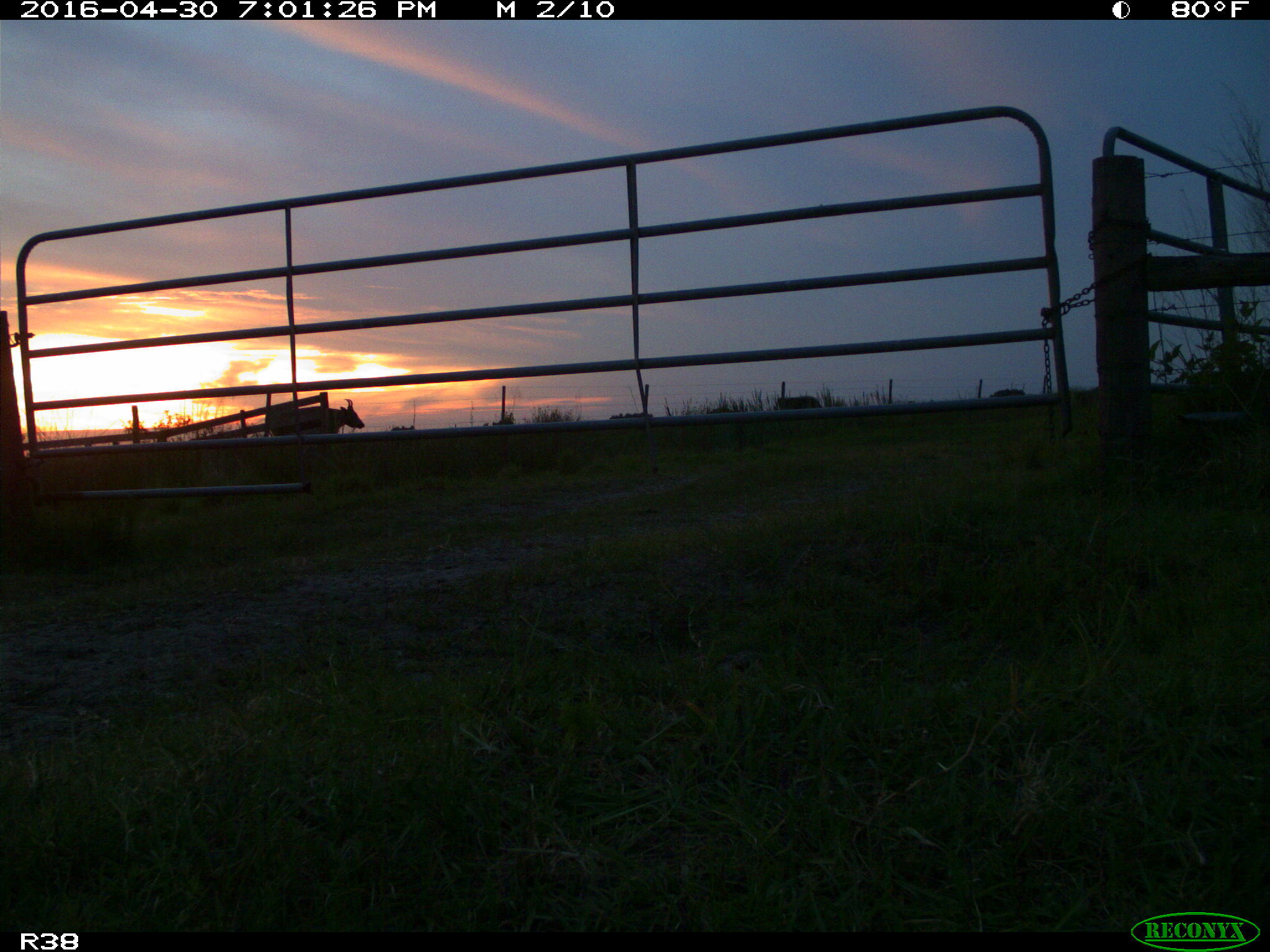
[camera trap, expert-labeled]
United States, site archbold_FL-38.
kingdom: Animalia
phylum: Chordata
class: Mammalia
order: Artiodactyla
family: Bovidae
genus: Bos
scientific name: Bos taurus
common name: domestic cow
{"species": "Bos taurus (domestic cow)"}